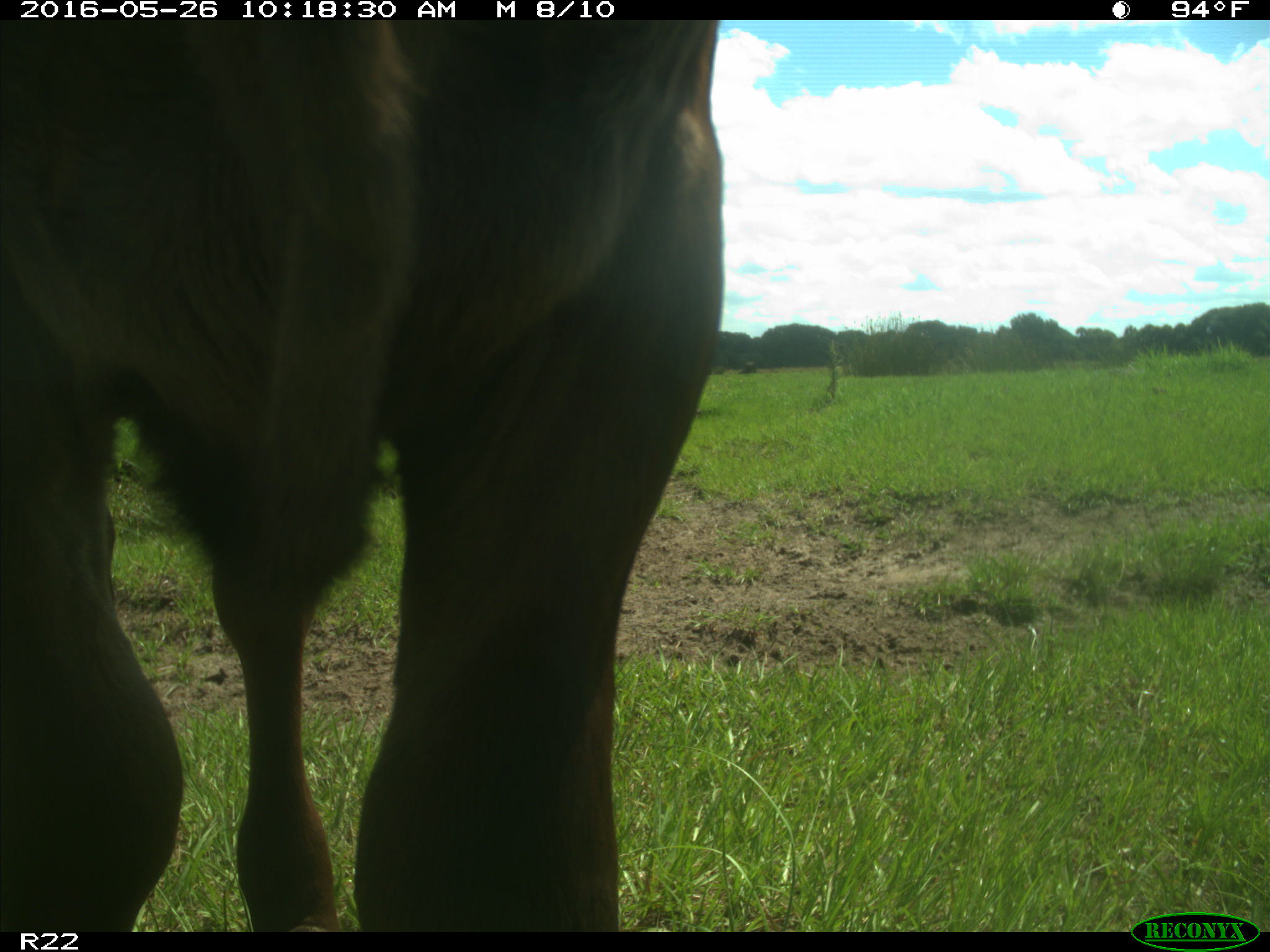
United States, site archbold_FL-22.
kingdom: Animalia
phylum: Chordata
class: Mammalia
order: Artiodactyla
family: Bovidae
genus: Bos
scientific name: Bos taurus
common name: domestic cow